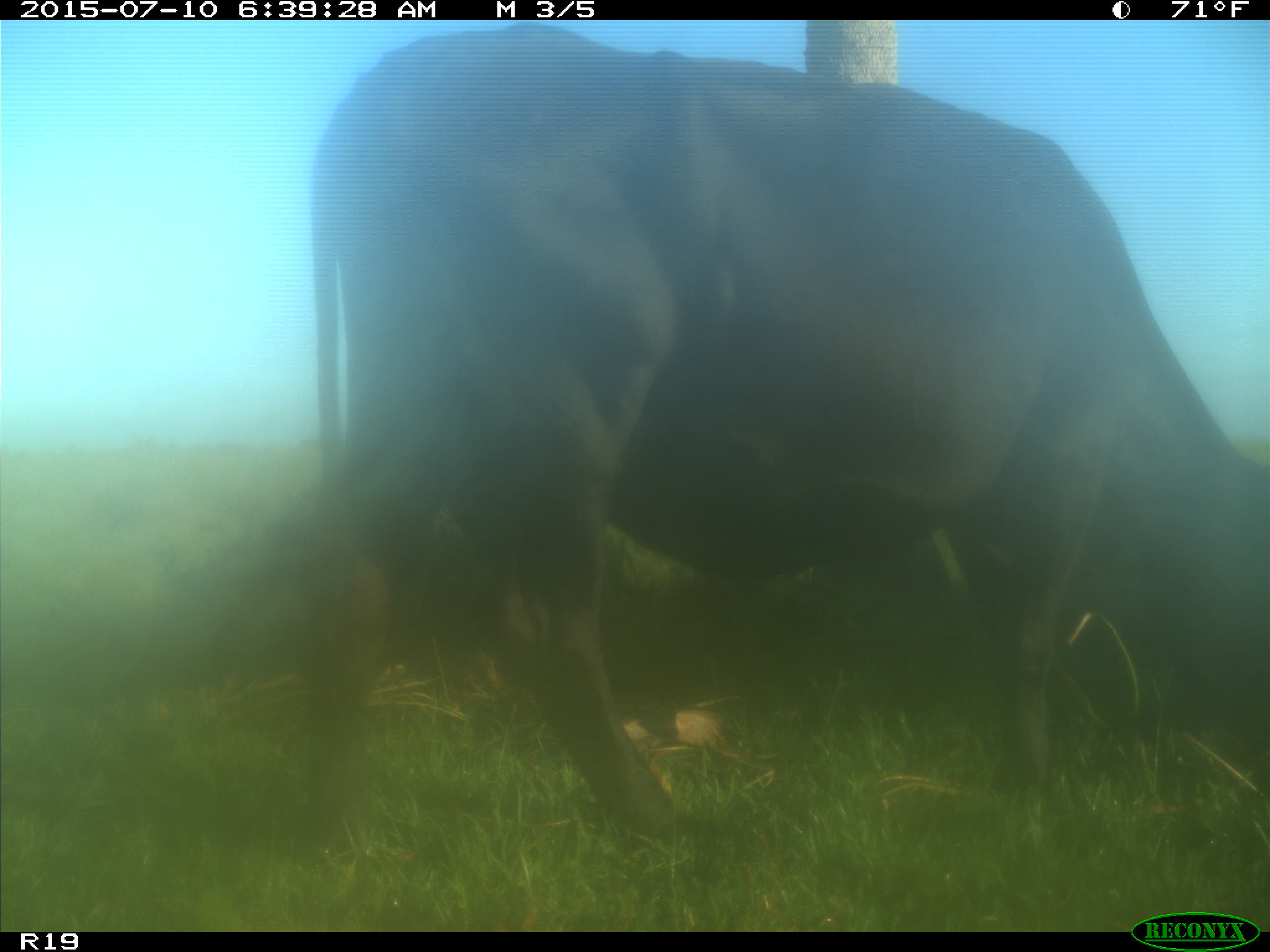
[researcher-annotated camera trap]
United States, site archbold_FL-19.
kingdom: Animalia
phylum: Chordata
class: Mammalia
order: Artiodactyla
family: Bovidae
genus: Bos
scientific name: Bos taurus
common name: domestic cow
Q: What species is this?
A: Bos taurus (domestic cow).